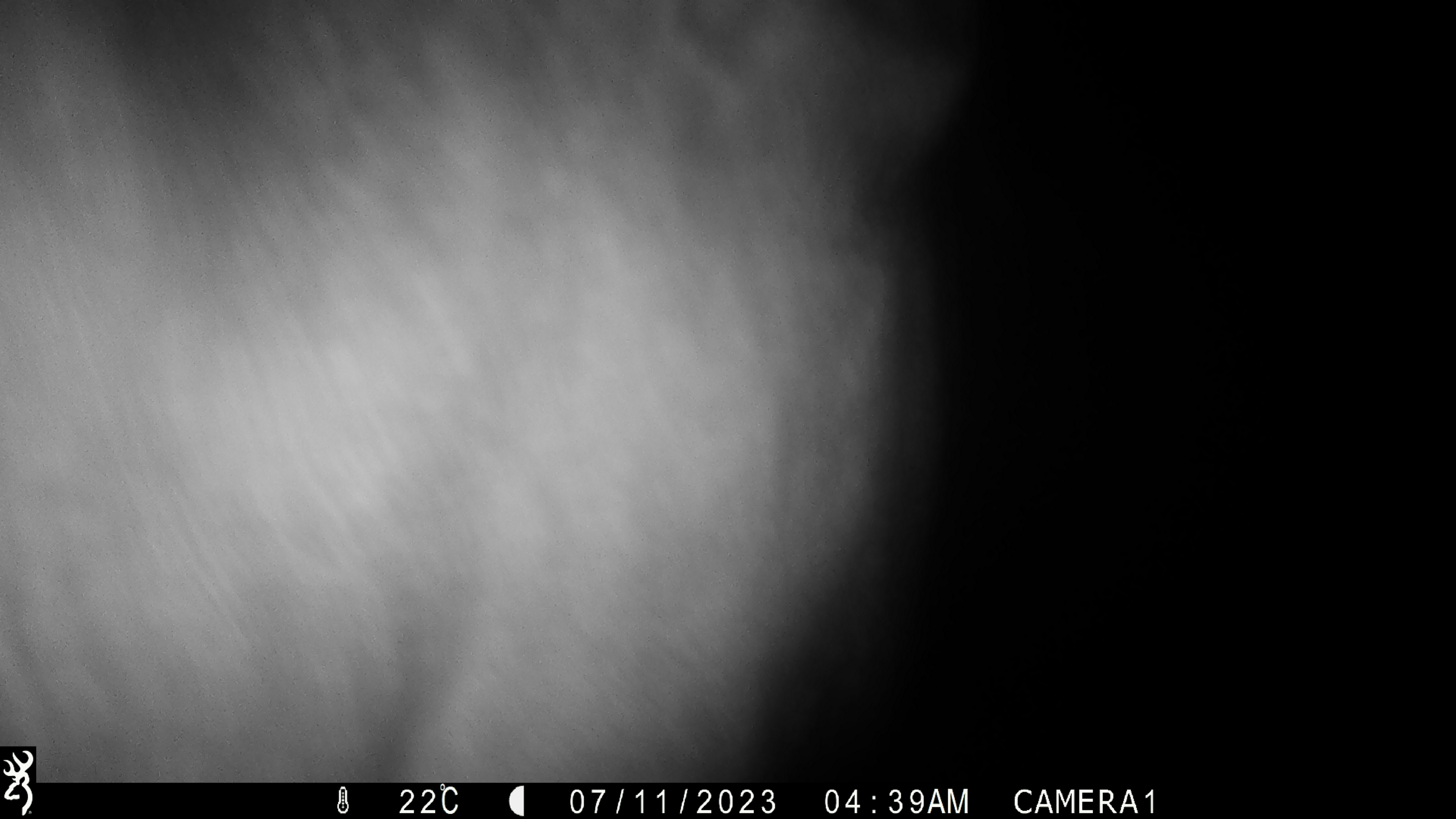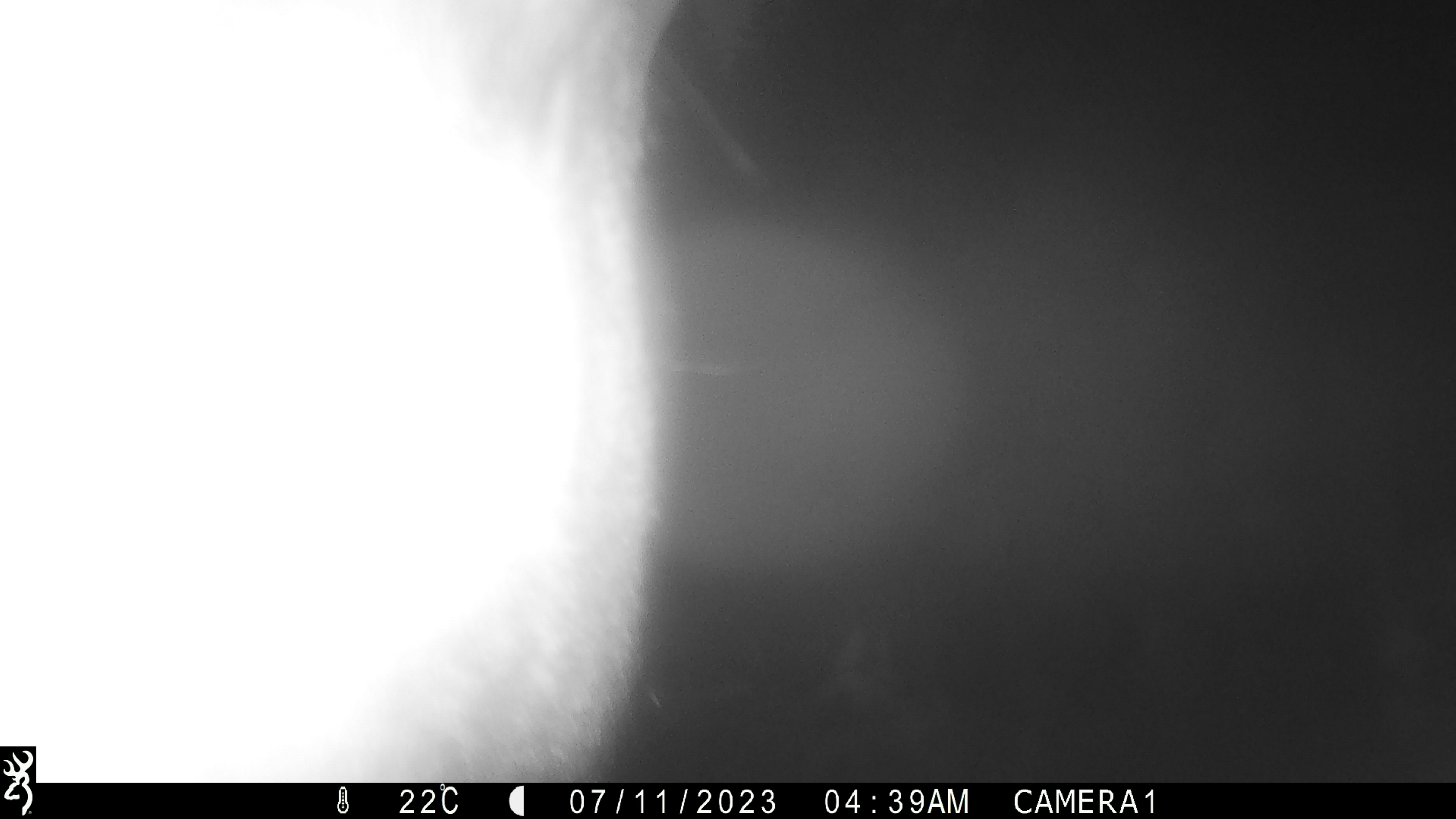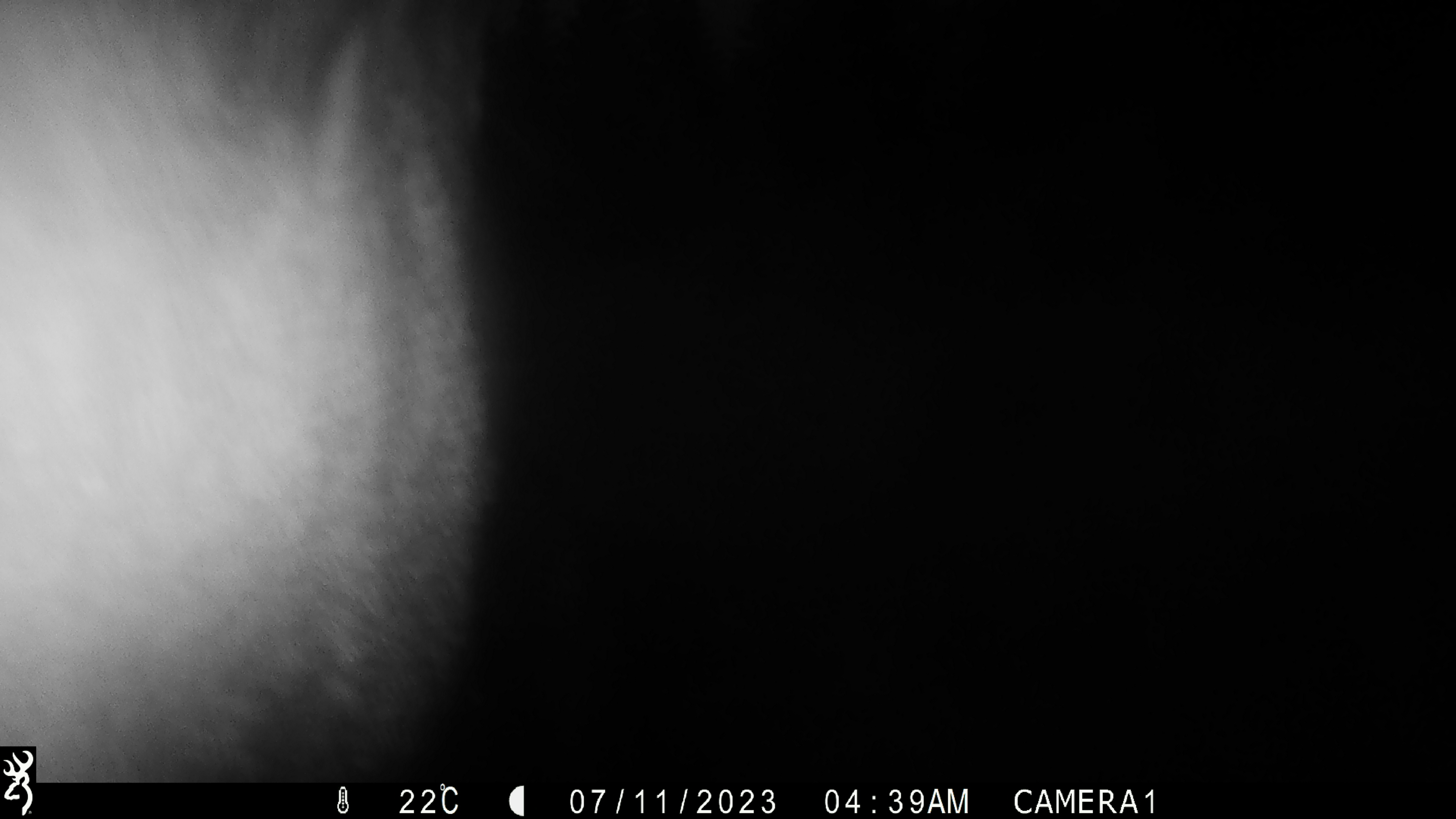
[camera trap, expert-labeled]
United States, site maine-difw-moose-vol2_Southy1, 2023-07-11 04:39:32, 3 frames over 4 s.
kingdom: Animalia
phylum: Chordata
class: Mammalia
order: Artiodactyla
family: Cervidae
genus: Alces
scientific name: Alces alces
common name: moose